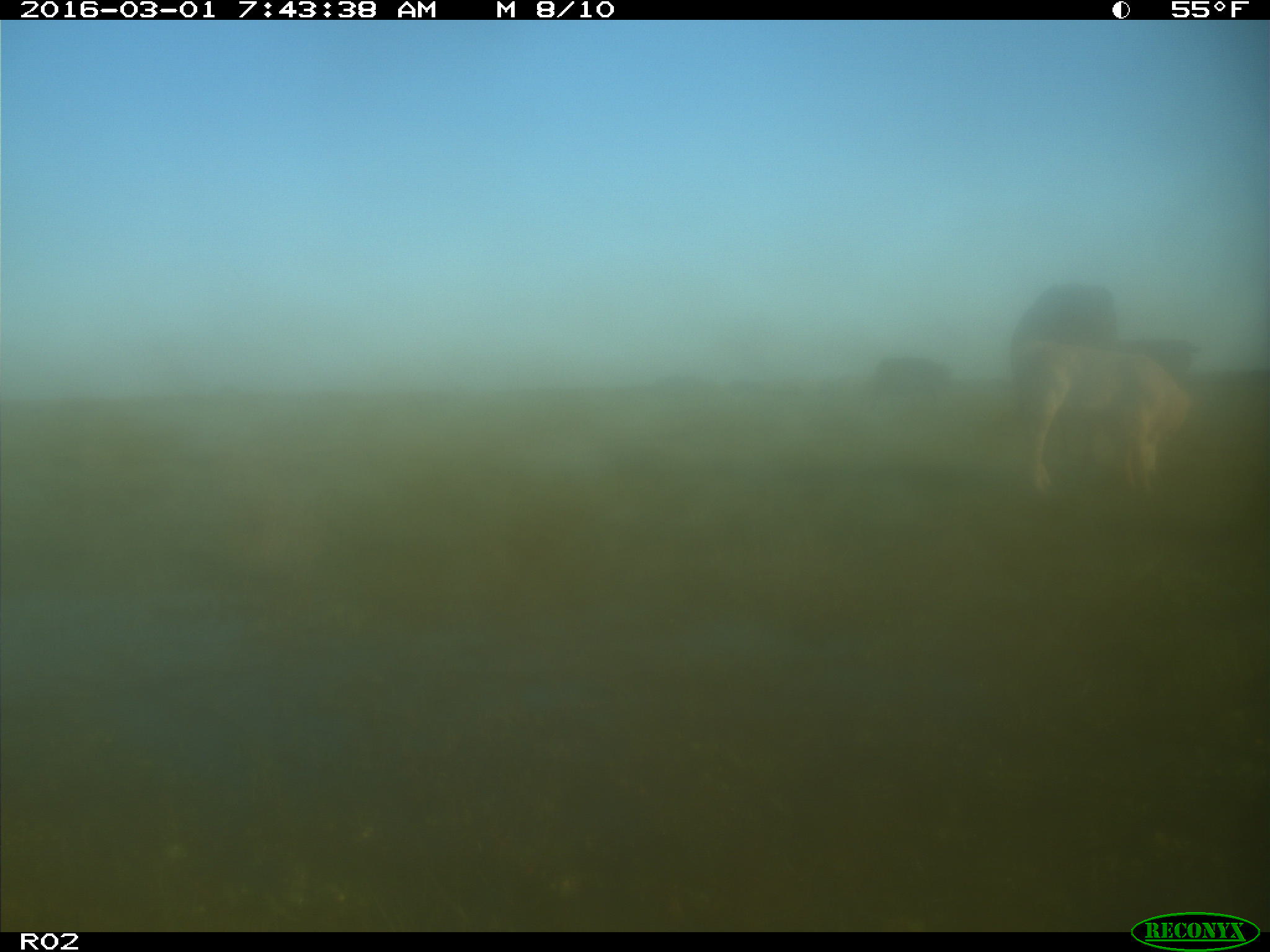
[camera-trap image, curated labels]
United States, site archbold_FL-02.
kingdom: Animalia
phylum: Chordata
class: Mammalia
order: Artiodactyla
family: Bovidae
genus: Bos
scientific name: Bos taurus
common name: domestic cow